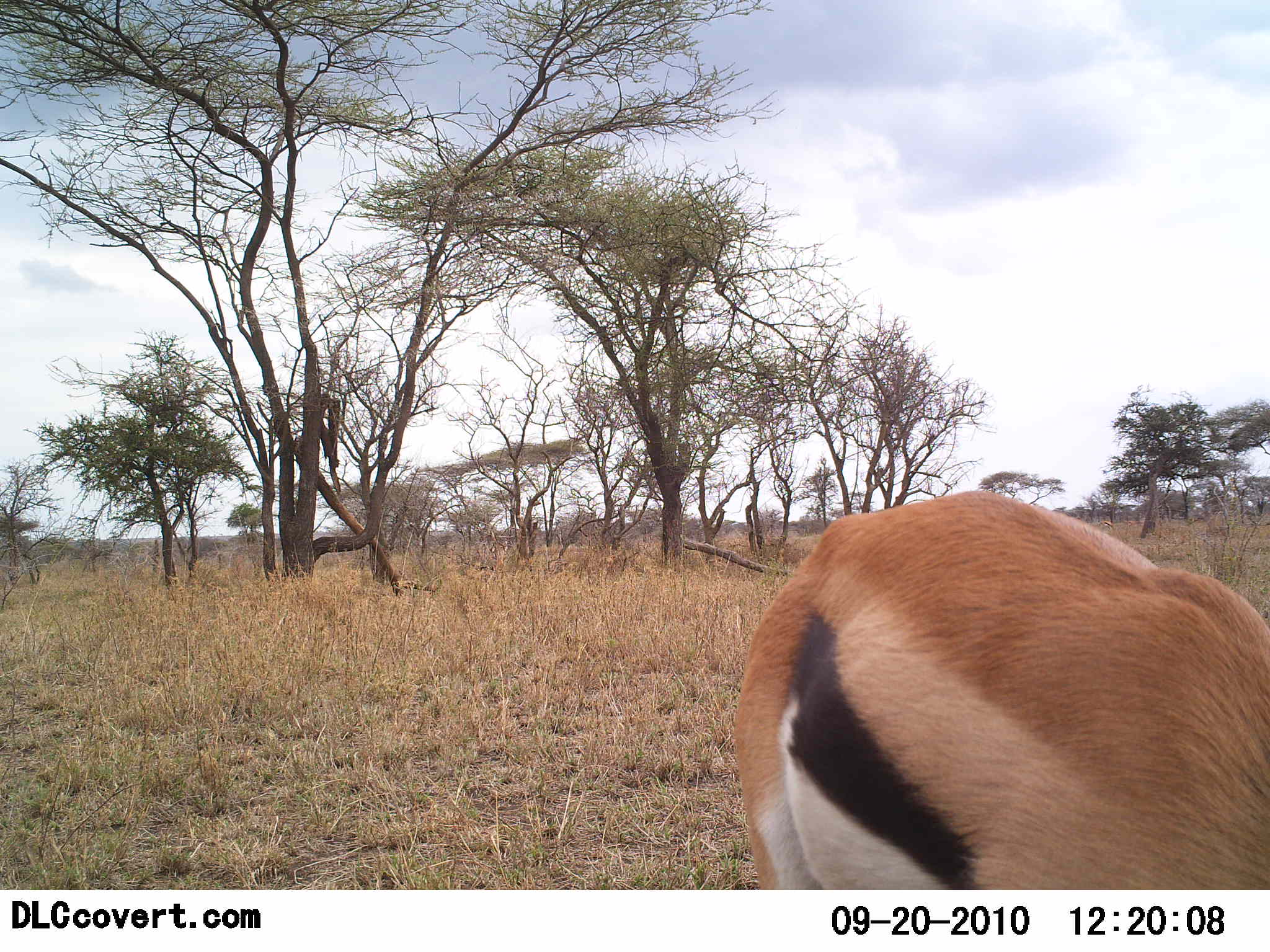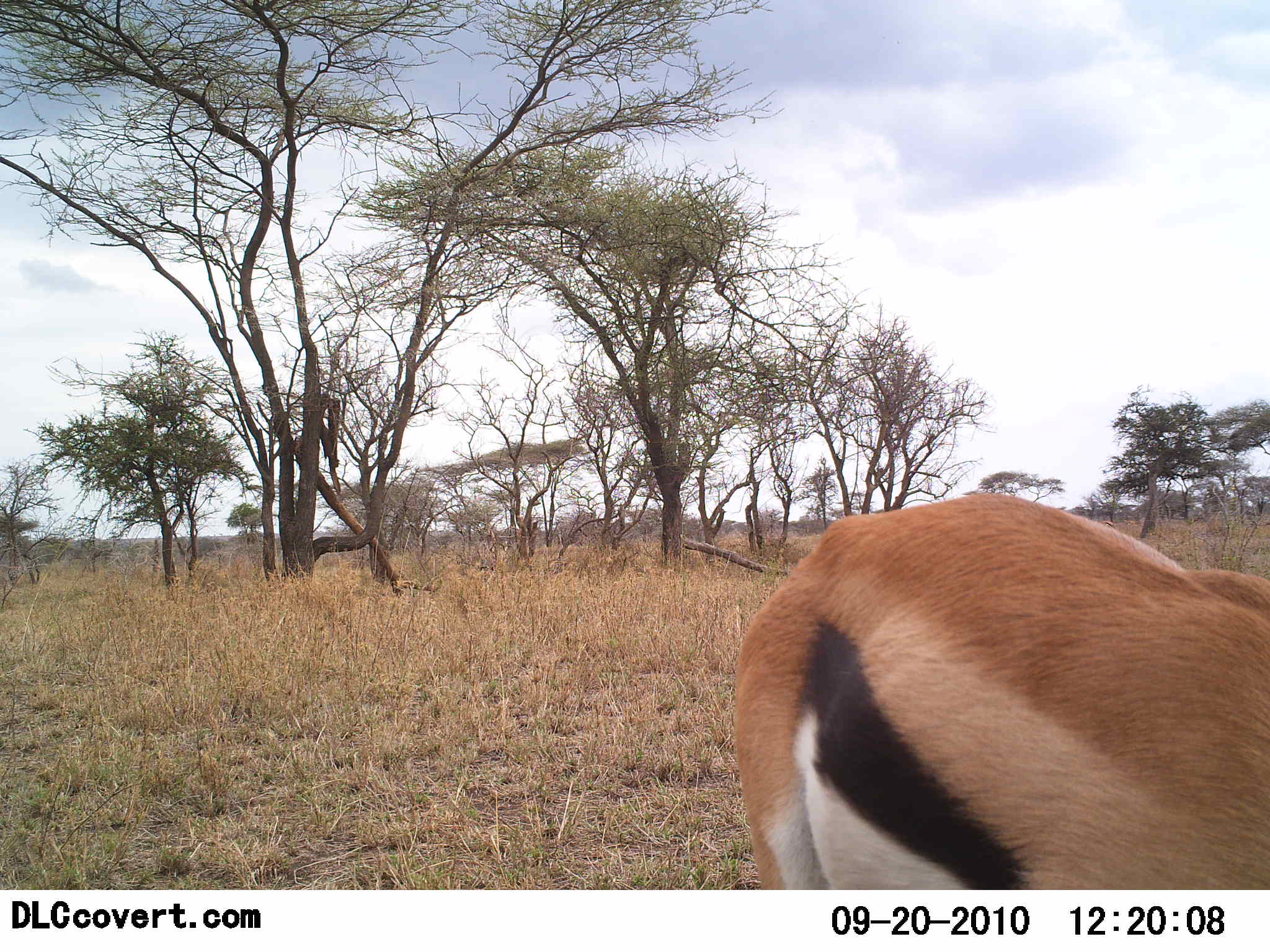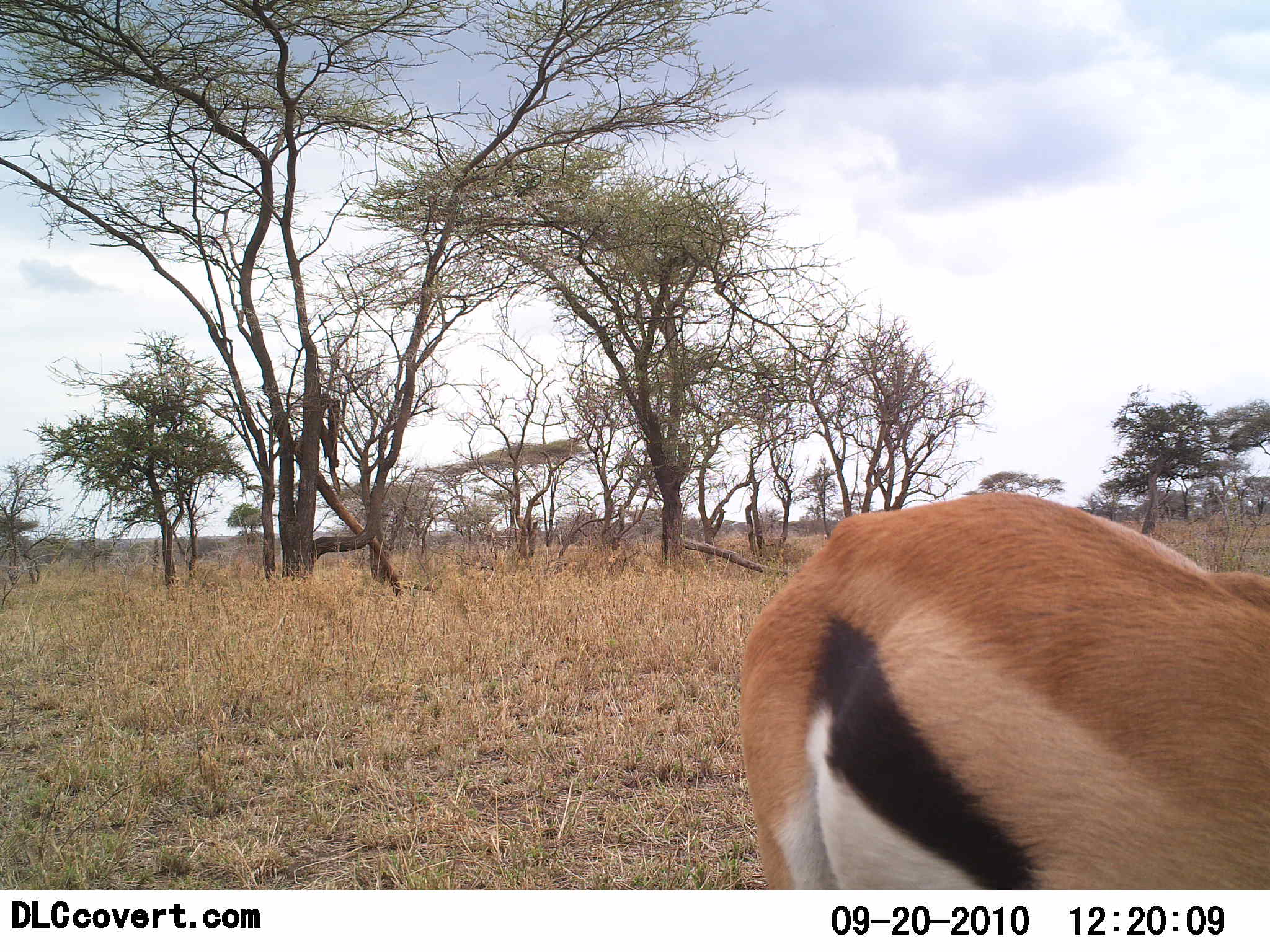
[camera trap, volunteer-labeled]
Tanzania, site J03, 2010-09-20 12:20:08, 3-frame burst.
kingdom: Animalia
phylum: Chordata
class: Mammalia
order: Artiodactyla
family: Bovidae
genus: Eudorcas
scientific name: Eudorcas thomsonii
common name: thomson's gazelle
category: gazellethomsons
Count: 1.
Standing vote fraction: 64%.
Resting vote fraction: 0%.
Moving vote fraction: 9%.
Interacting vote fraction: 0%.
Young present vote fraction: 0%.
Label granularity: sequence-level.